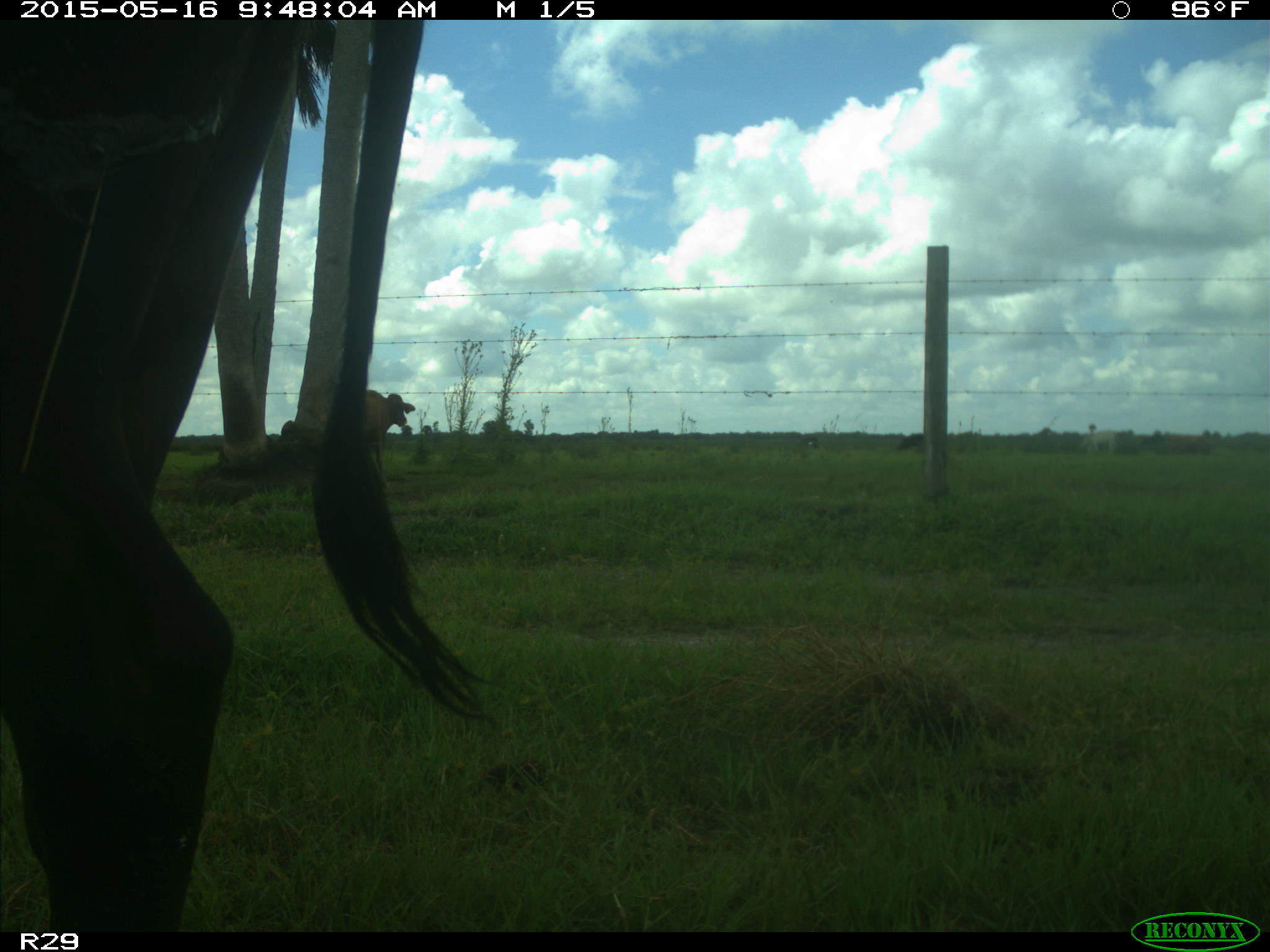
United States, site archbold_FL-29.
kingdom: Animalia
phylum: Chordata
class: Mammalia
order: Artiodactyla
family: Bovidae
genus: Bos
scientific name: Bos taurus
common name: domestic cow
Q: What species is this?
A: Bos taurus (domestic cow).